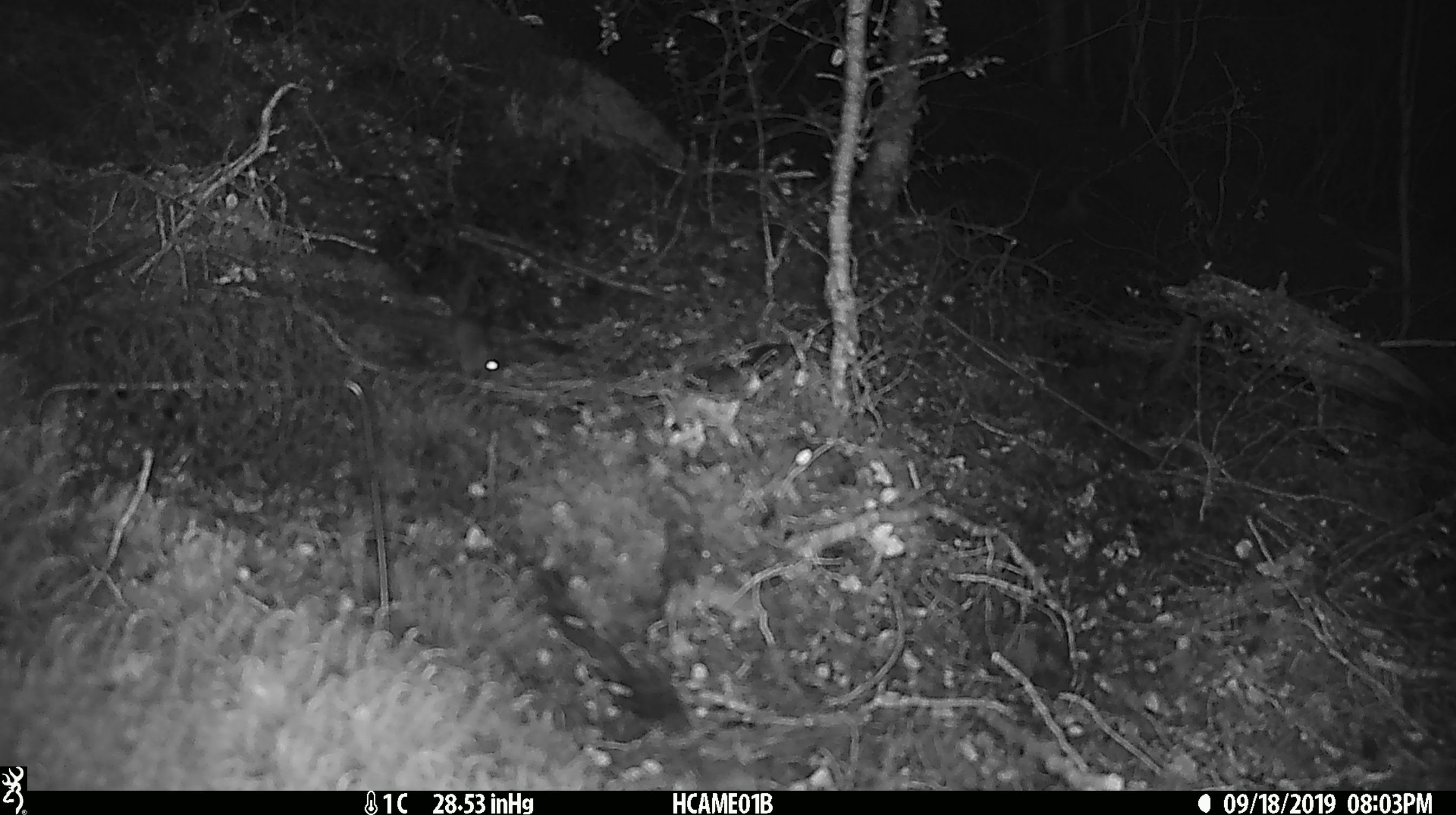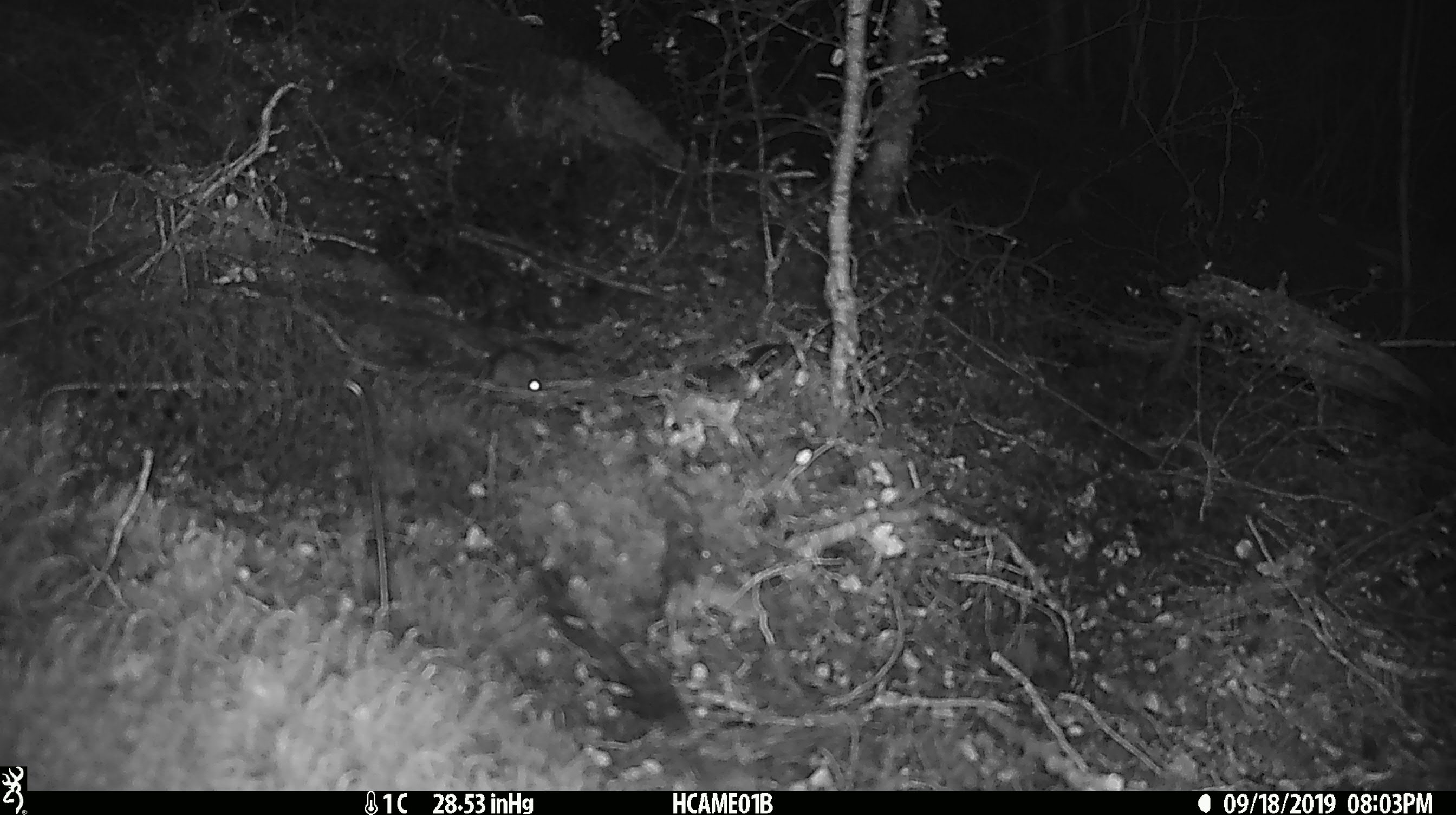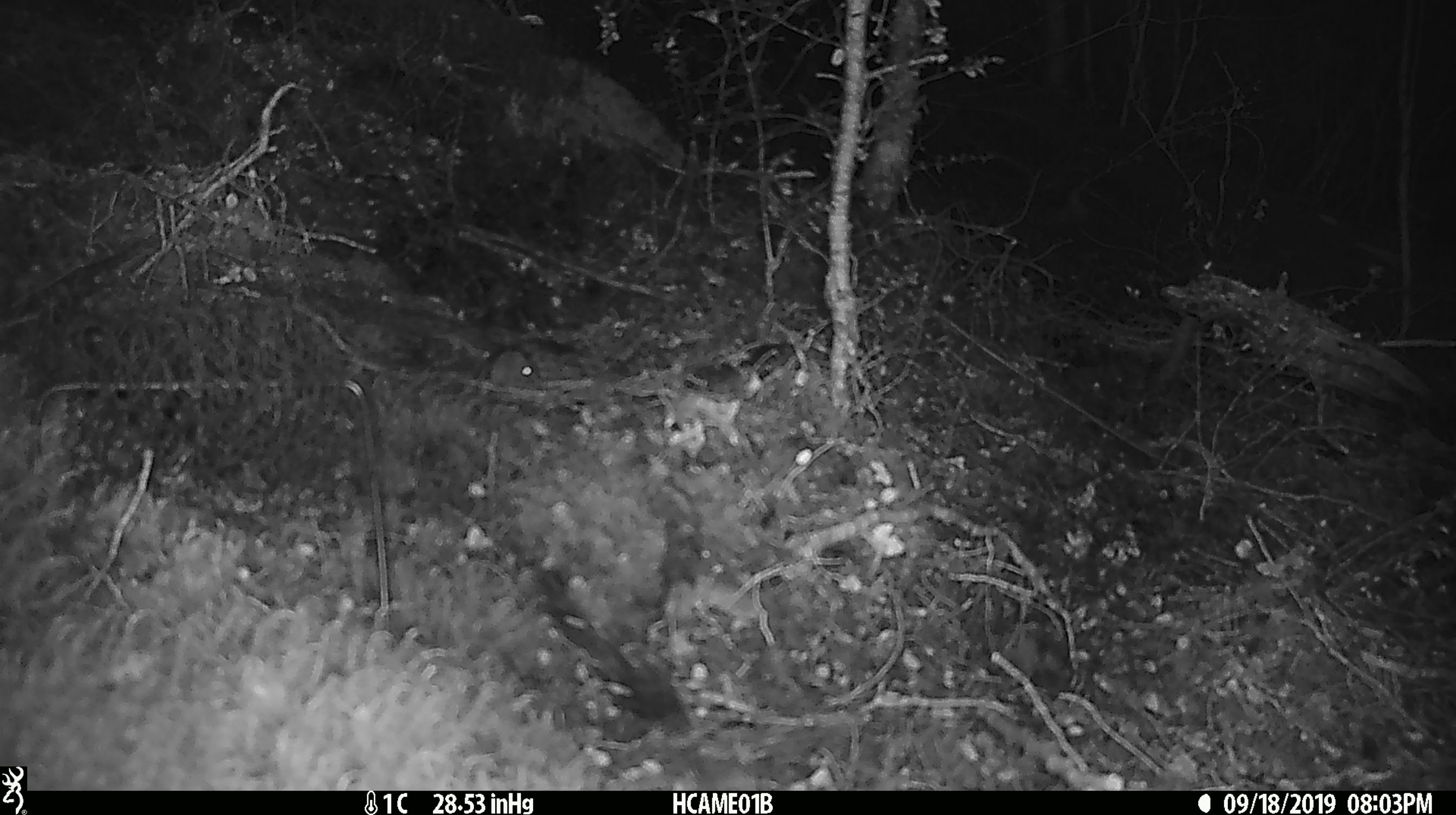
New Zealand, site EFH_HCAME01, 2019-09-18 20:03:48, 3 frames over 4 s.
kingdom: Animalia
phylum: Chordata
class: Mammalia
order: Rodentia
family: Muridae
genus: Mus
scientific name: Mus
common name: mouse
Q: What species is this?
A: Mouse (Mus).